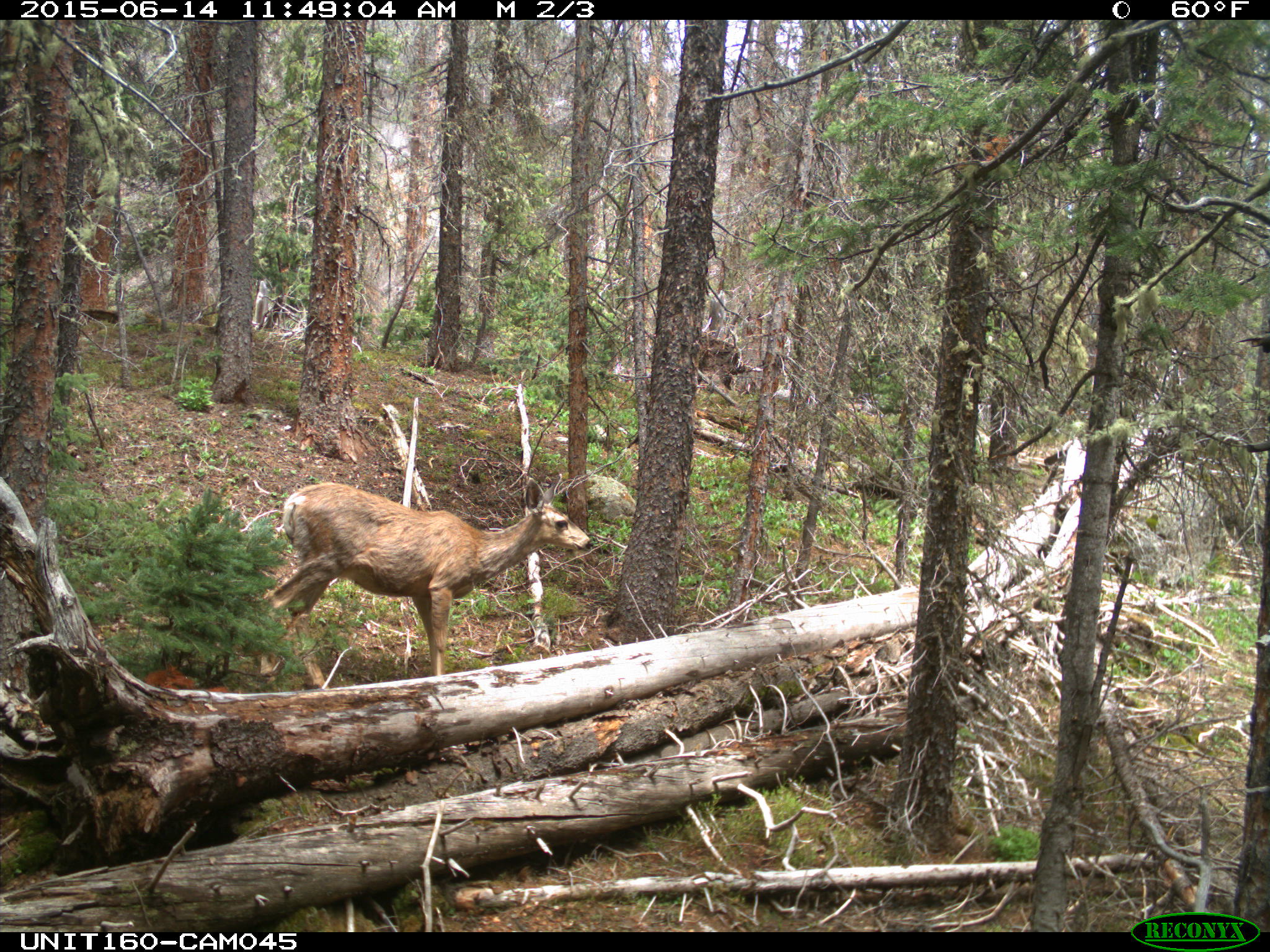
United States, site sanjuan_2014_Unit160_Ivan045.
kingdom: Animalia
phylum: Chordata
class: Mammalia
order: Artiodactyla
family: Cervidae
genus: Odocoileus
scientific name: Odocoileus hemionus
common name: mule deer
Odocoileus hemionus (mule deer).